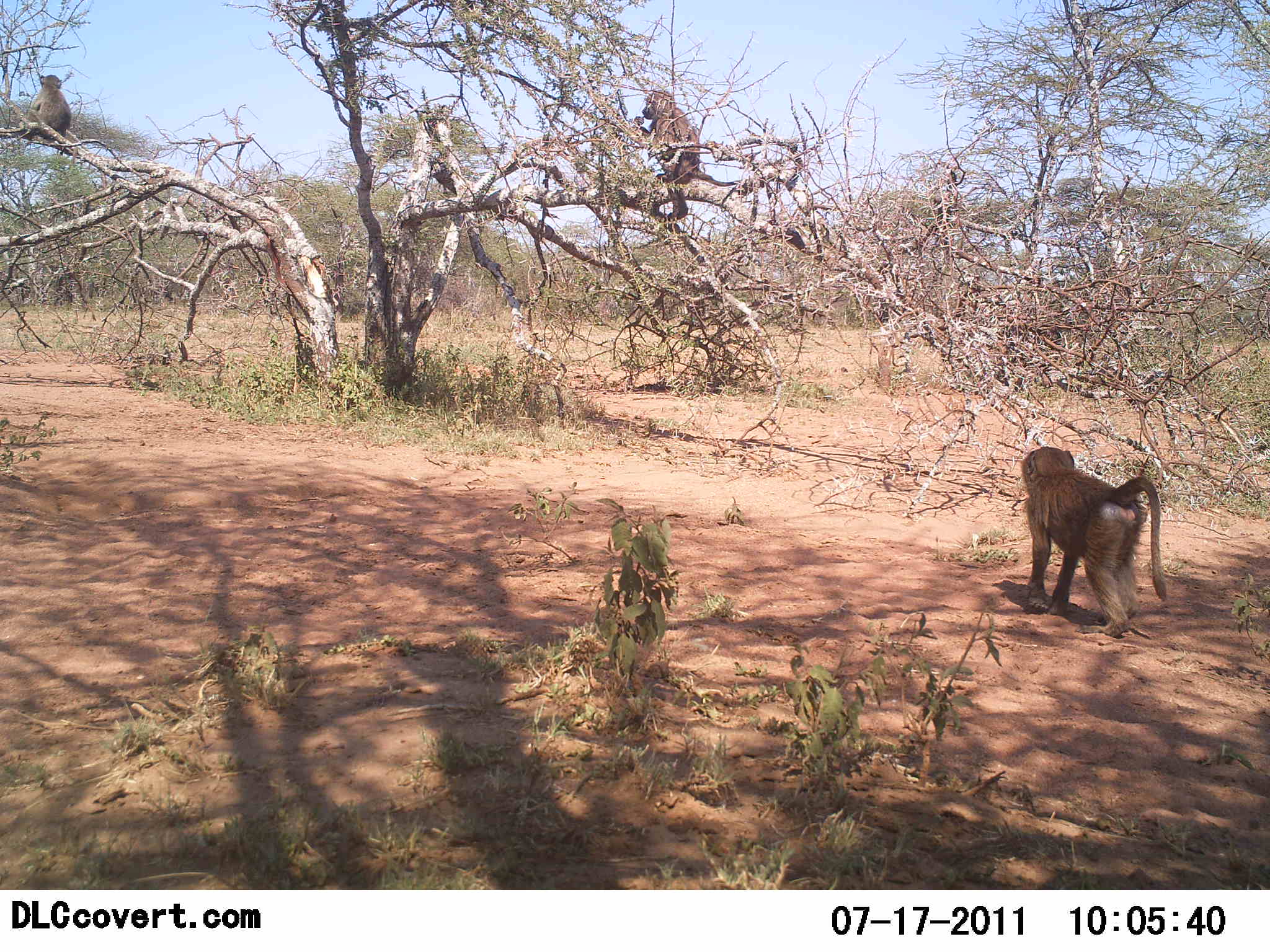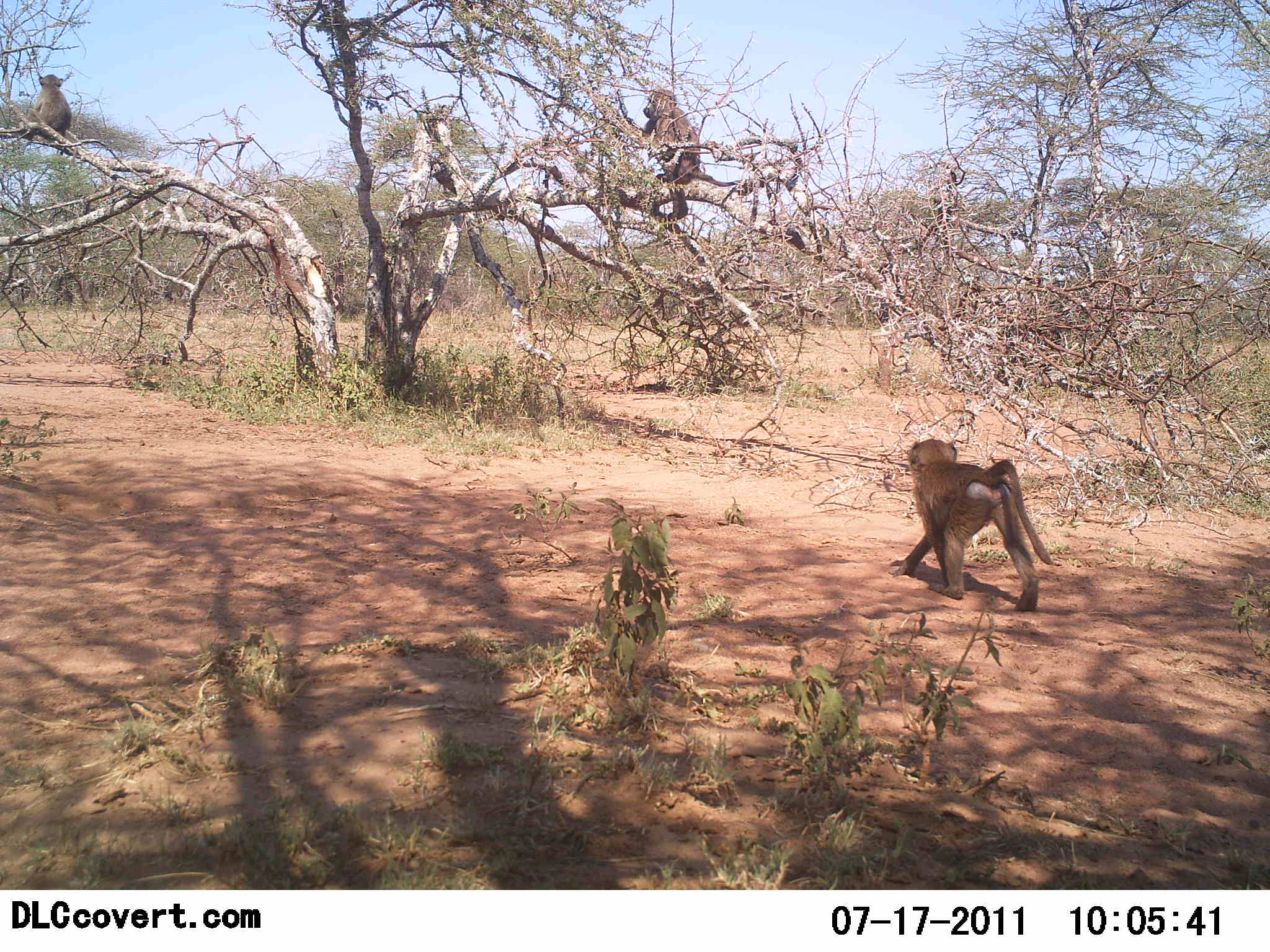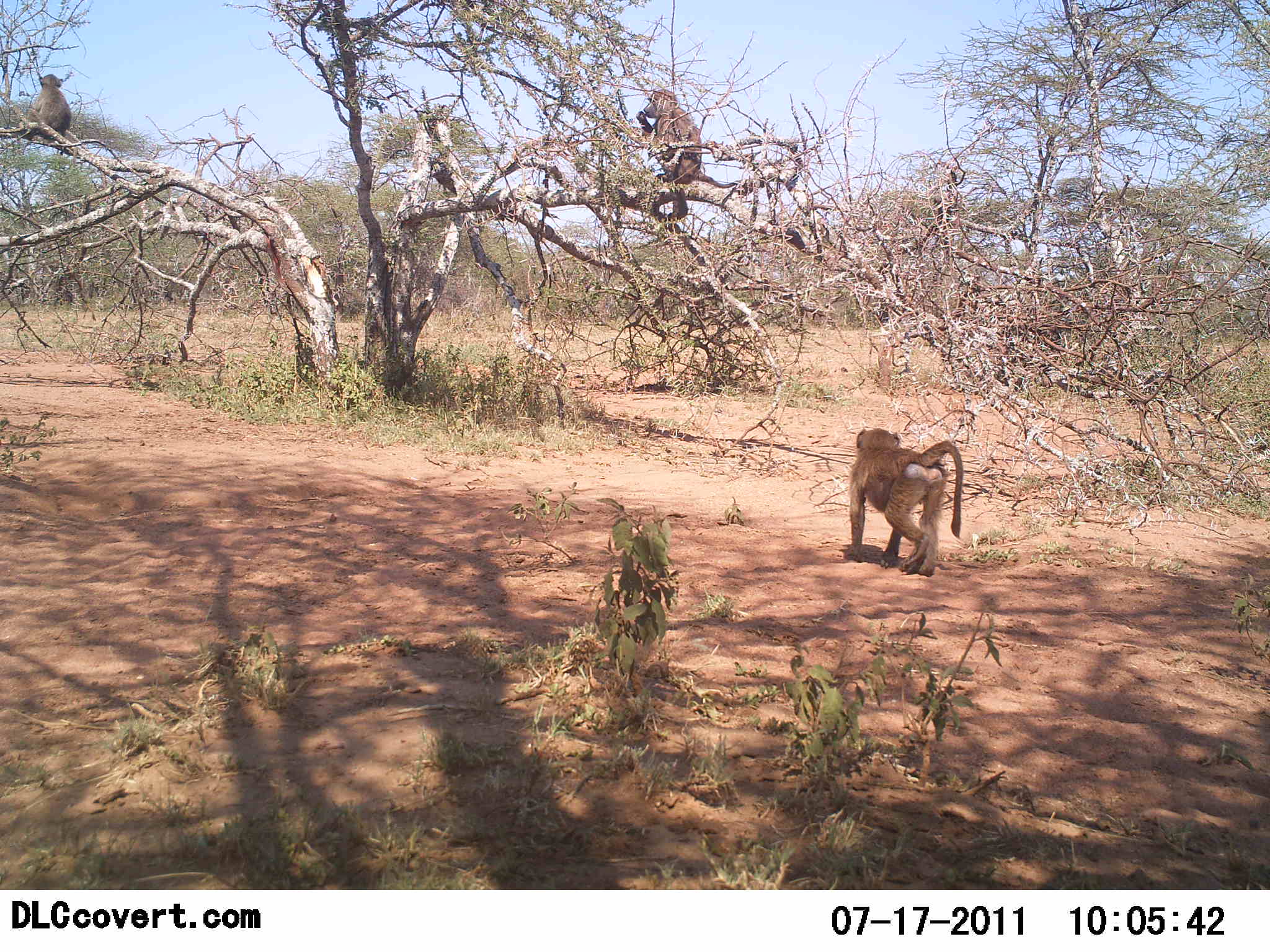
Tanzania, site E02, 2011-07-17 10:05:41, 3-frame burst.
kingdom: Animalia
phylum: Chordata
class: Mammalia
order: Primates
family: Cercopithecidae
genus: Papio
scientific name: Papio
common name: baboon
Baboon (Papio), count 3. Behavior (volunteer vote fractions): standing 14%, resting 50%, moving 93%, interacting 0%. Young present (vote fraction): 0%. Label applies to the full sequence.